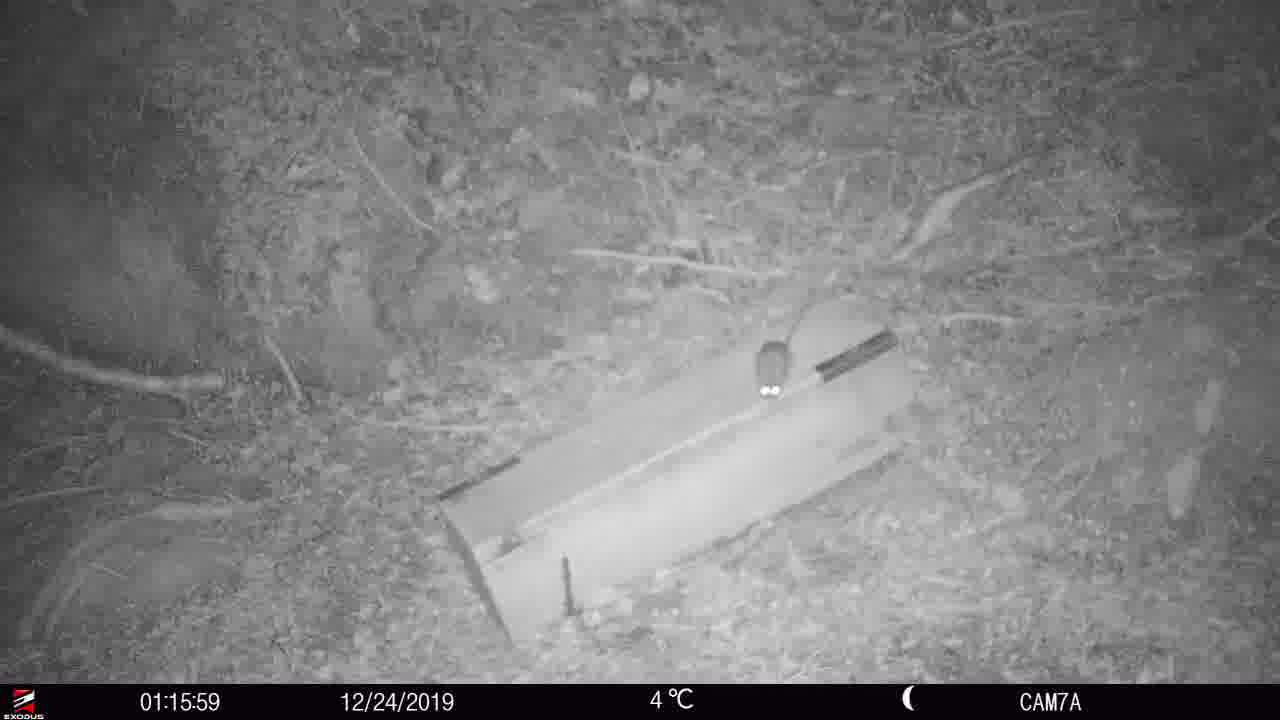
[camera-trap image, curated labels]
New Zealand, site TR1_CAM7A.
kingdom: Animalia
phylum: Chordata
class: Mammalia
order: Rodentia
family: Muridae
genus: Rattus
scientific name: Rattus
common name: rat